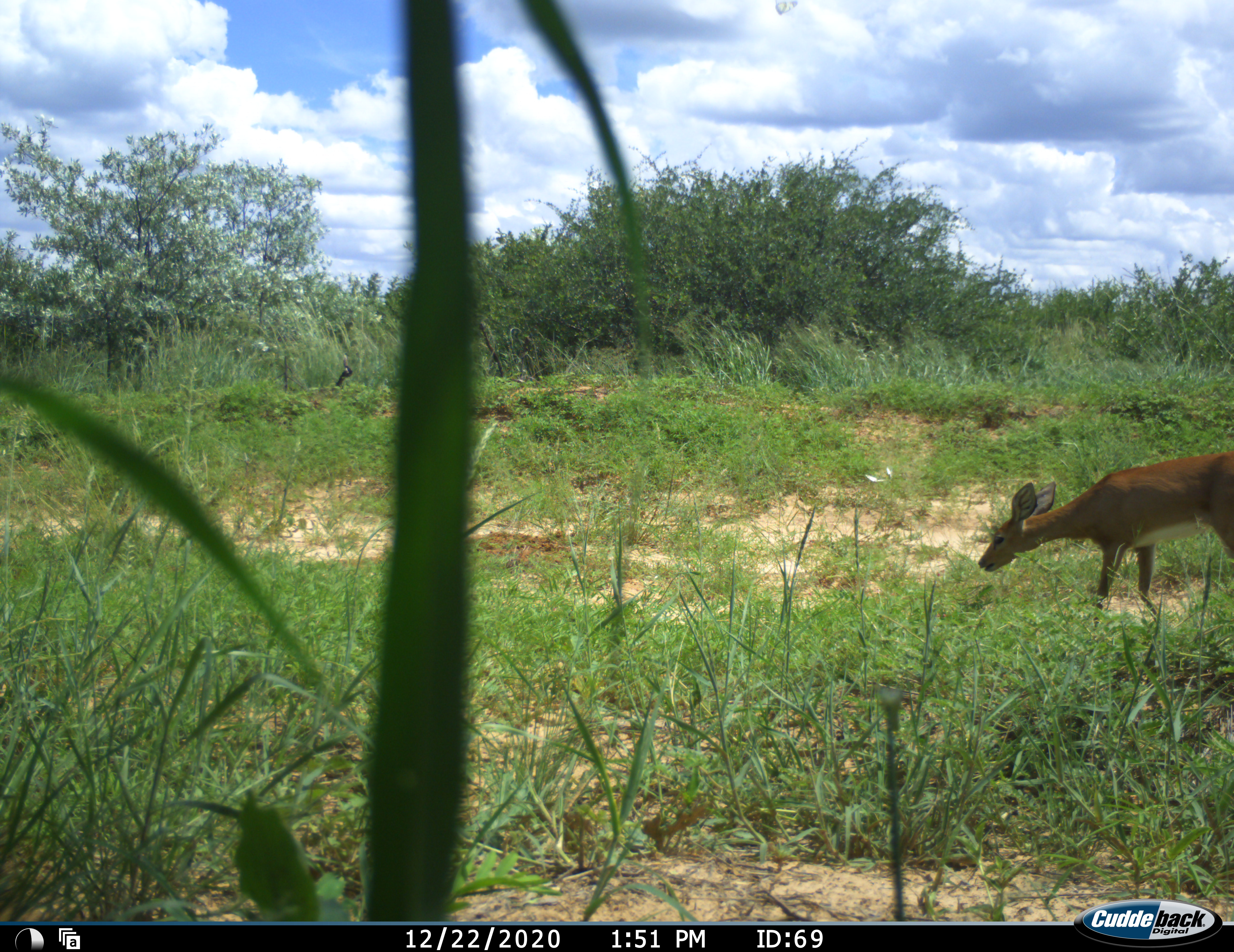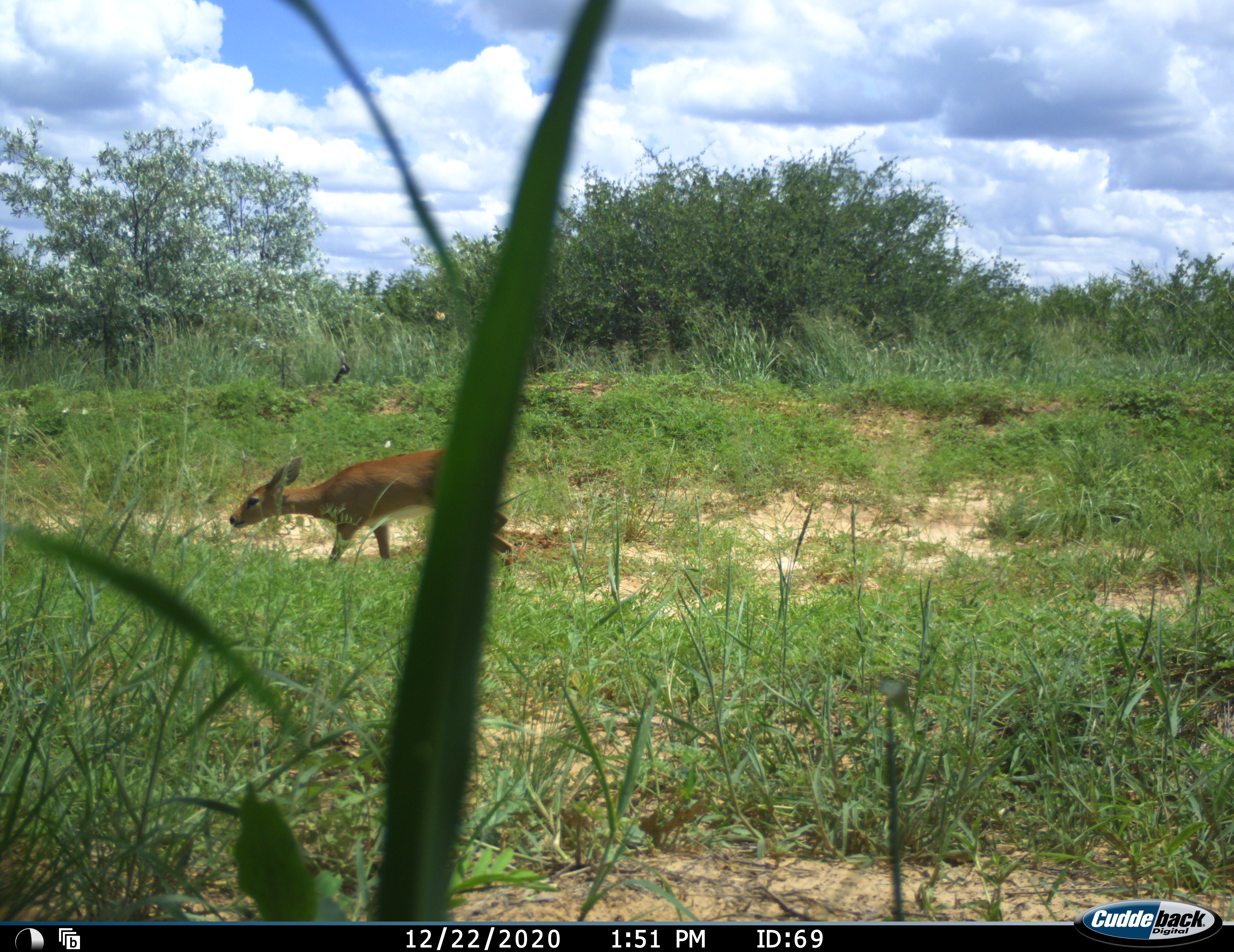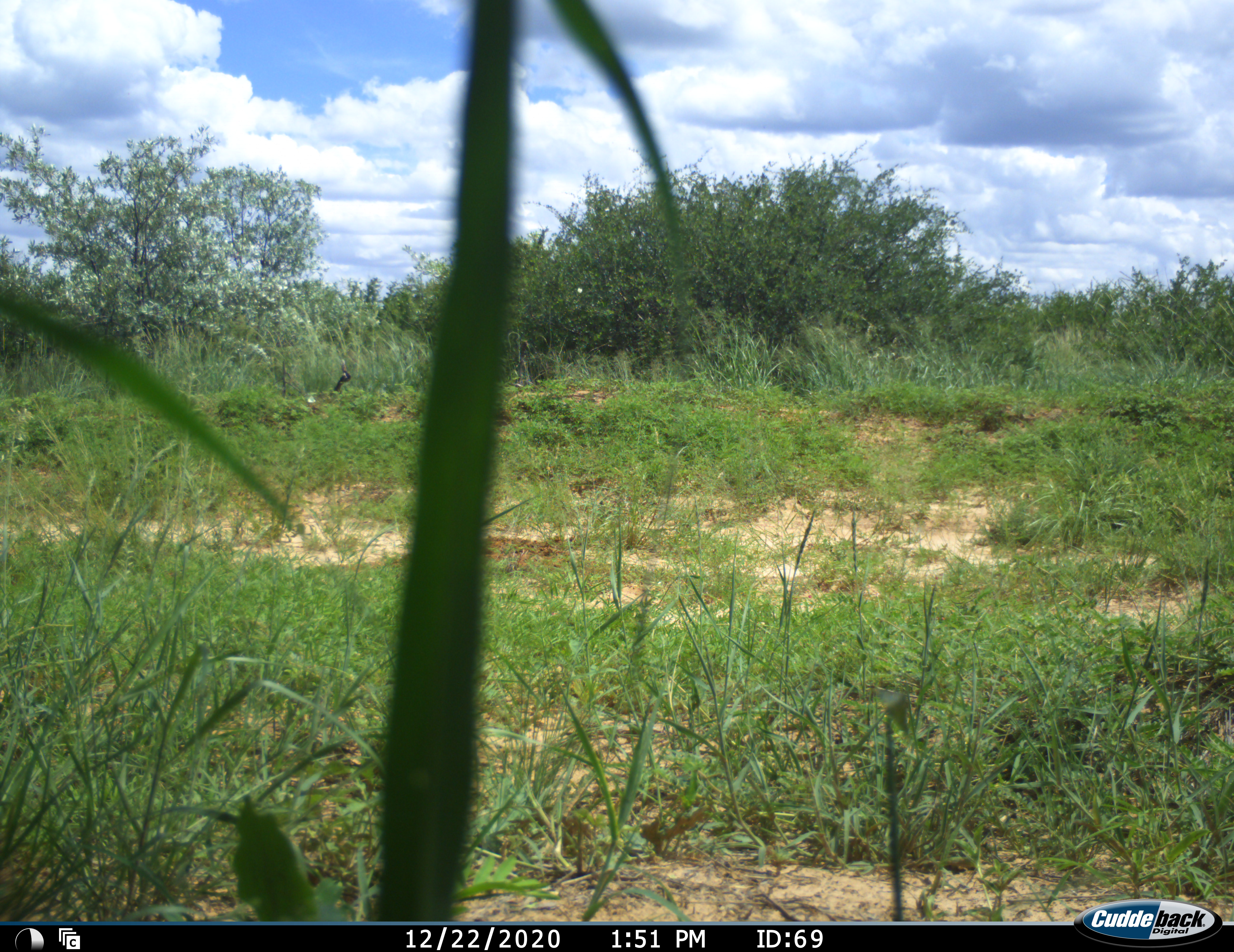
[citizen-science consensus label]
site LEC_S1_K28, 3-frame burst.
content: unidentified animal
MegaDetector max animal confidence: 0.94